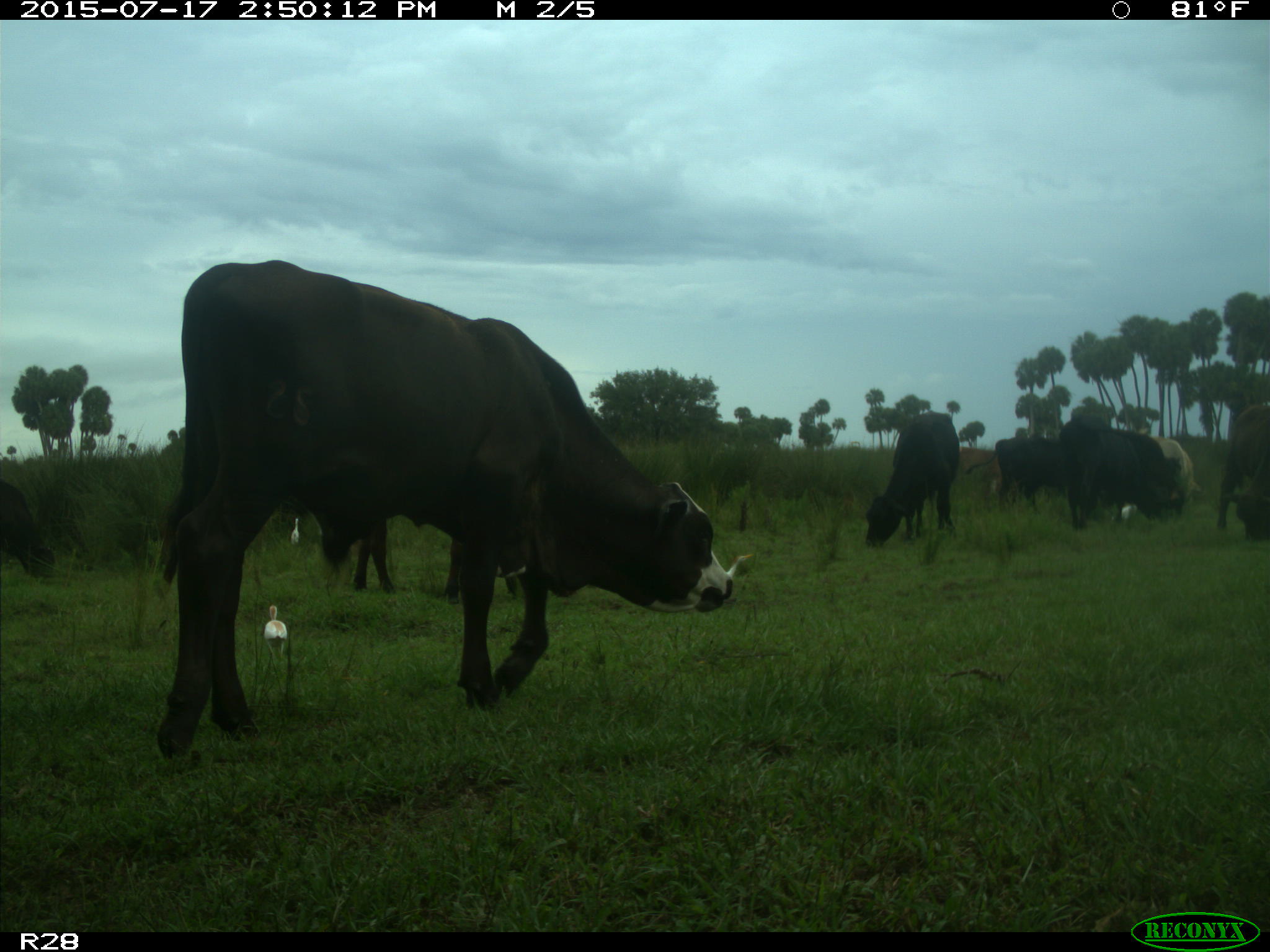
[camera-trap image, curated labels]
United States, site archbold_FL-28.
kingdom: Animalia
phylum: Chordata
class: Mammalia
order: Artiodactyla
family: Bovidae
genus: Bos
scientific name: Bos taurus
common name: domestic cow